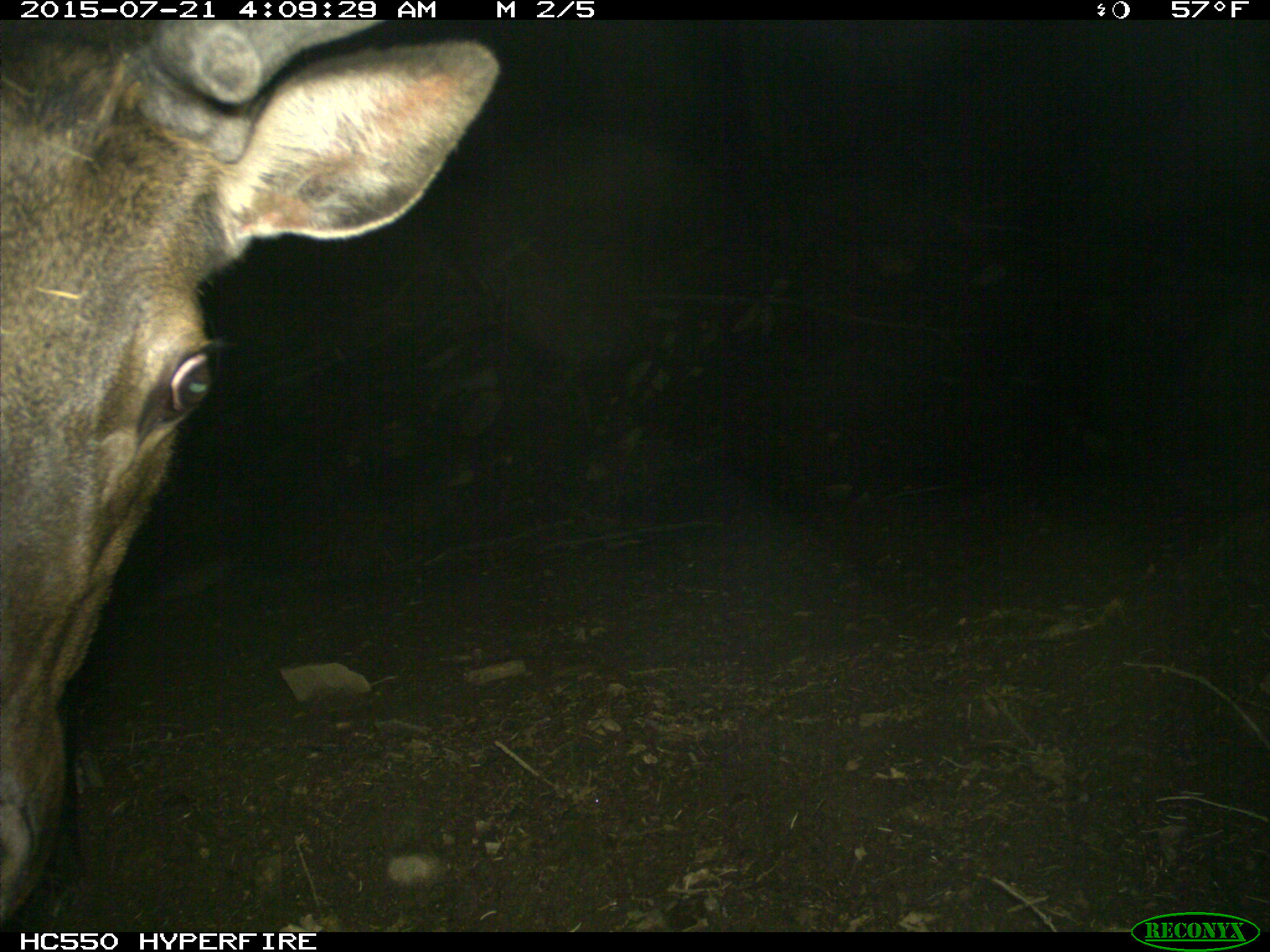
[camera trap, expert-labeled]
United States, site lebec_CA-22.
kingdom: Animalia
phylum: Chordata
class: Mammalia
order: Artiodactyla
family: Cervidae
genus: Cervus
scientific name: Cervus canadensis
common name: elk